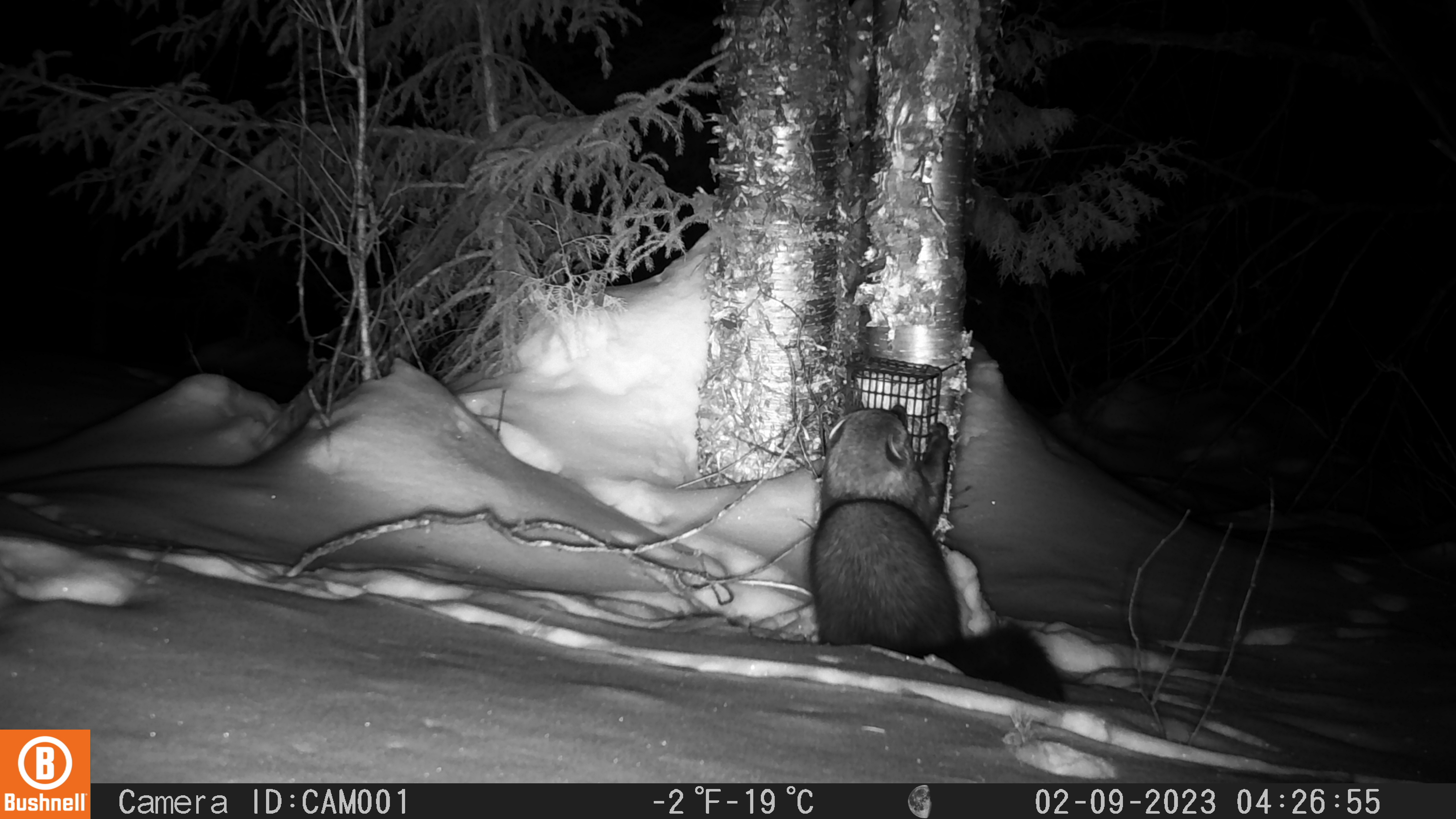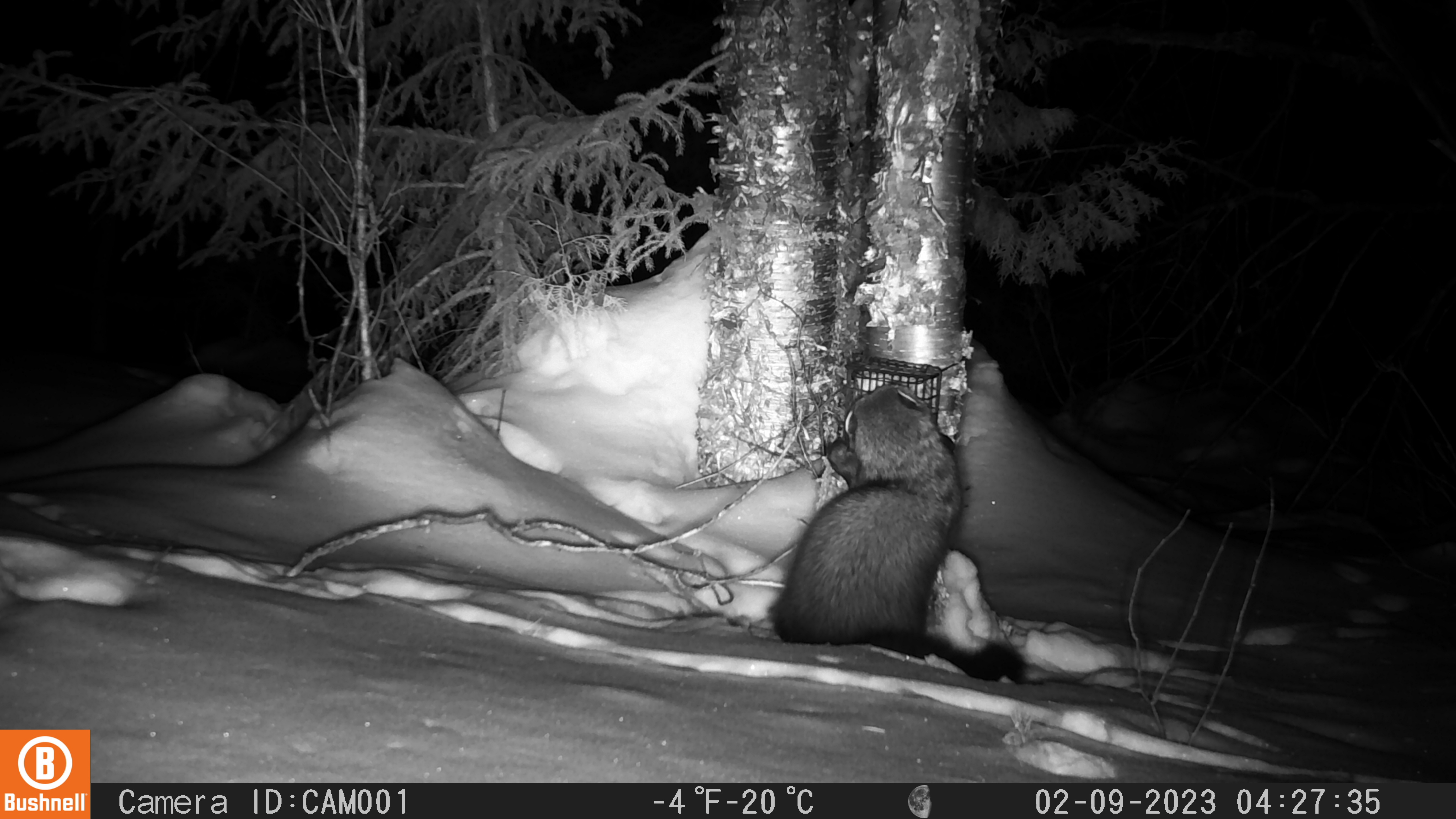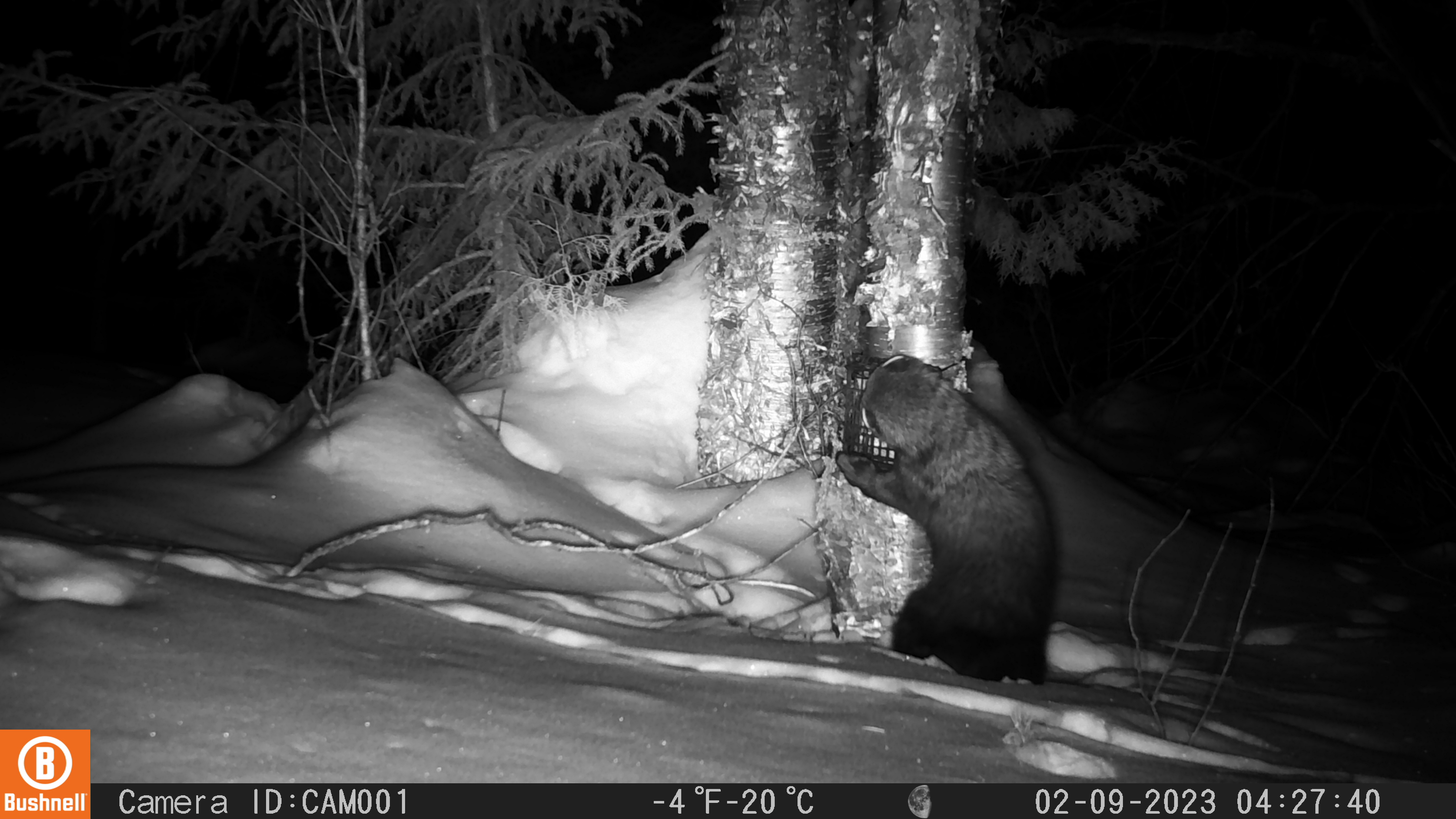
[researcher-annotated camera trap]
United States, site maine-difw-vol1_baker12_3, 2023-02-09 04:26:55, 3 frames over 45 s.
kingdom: Animalia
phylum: Chordata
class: Mammalia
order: Carnivora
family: Mustelidae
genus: Pekania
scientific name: Pekania pennanti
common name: fisher